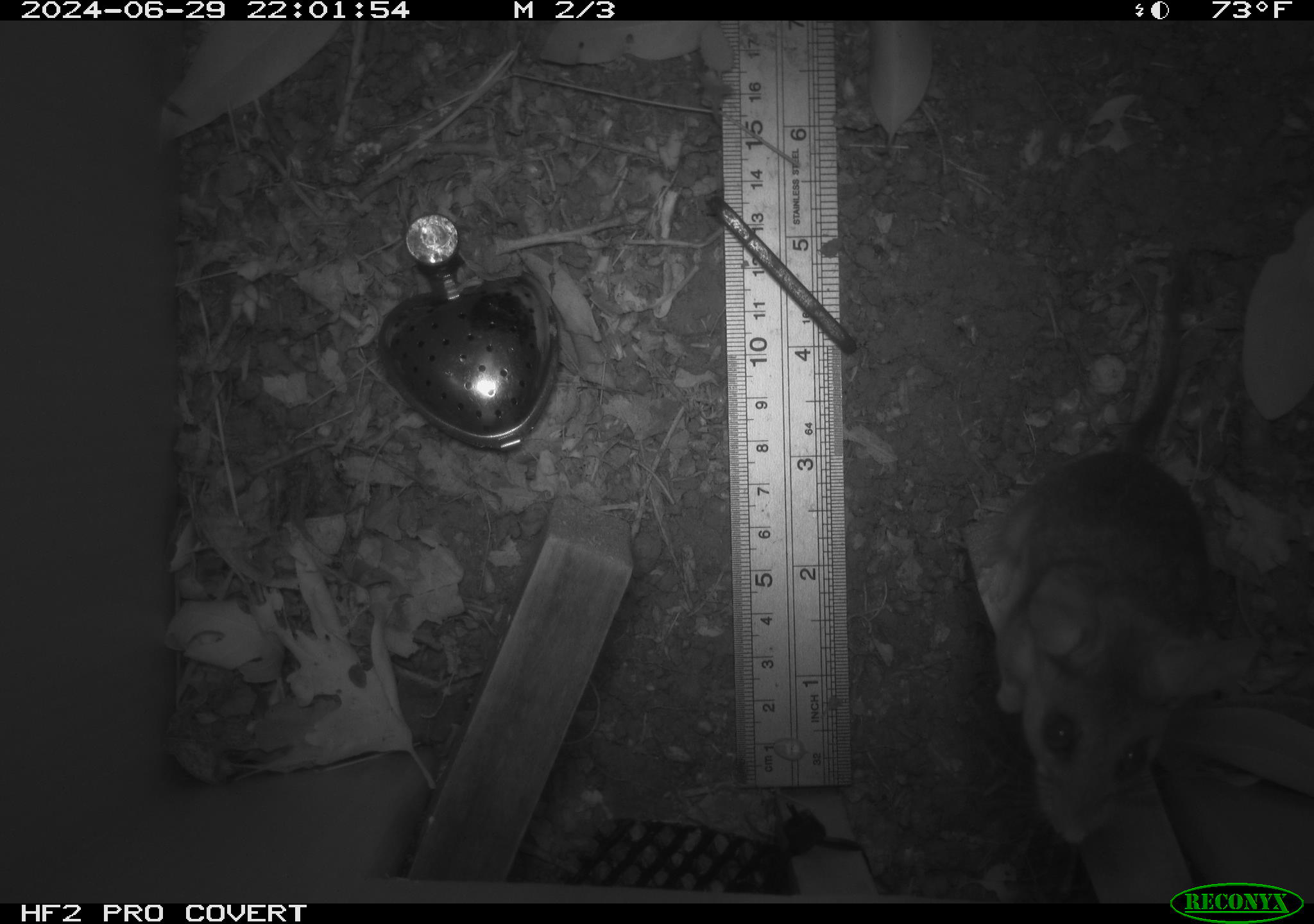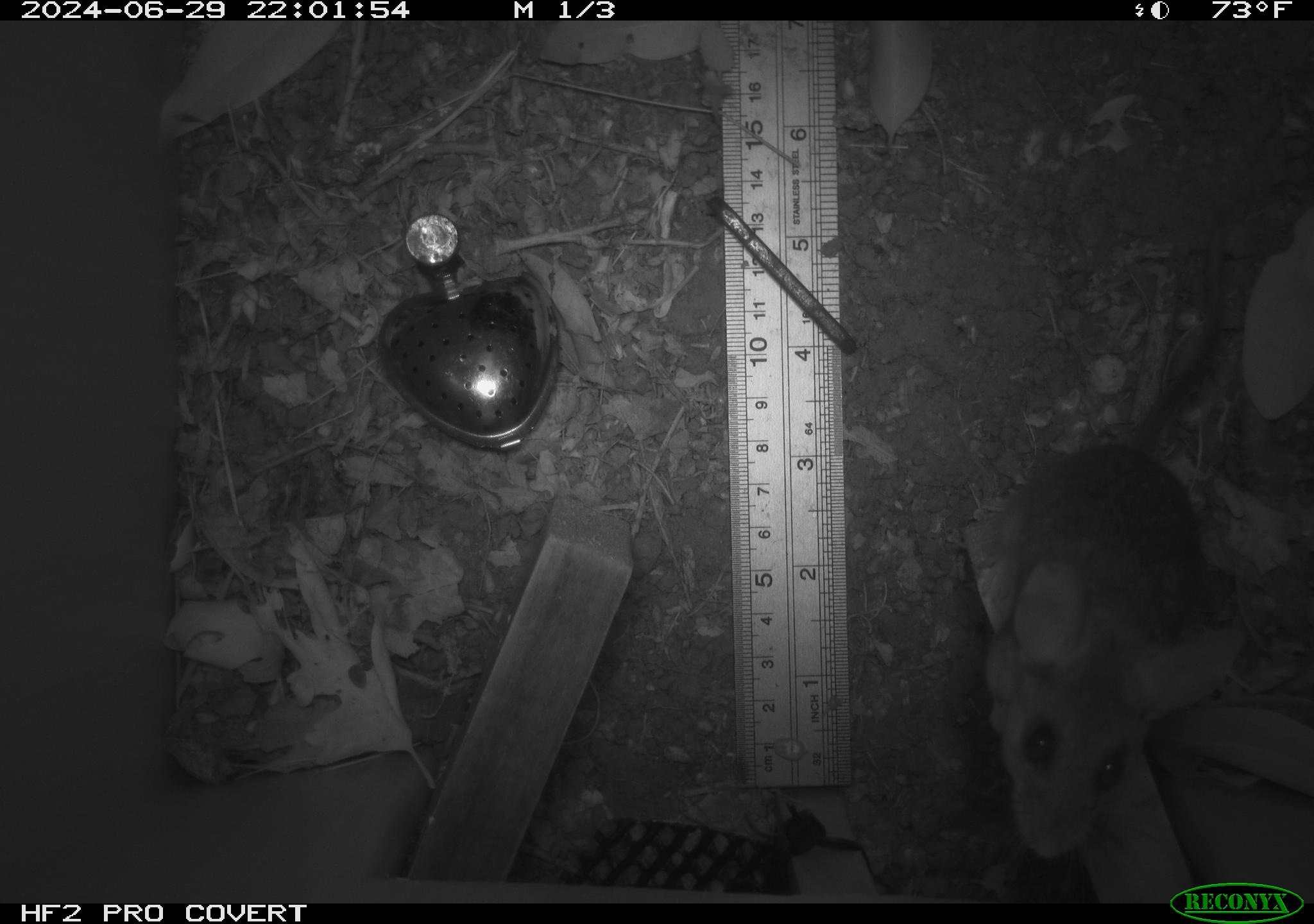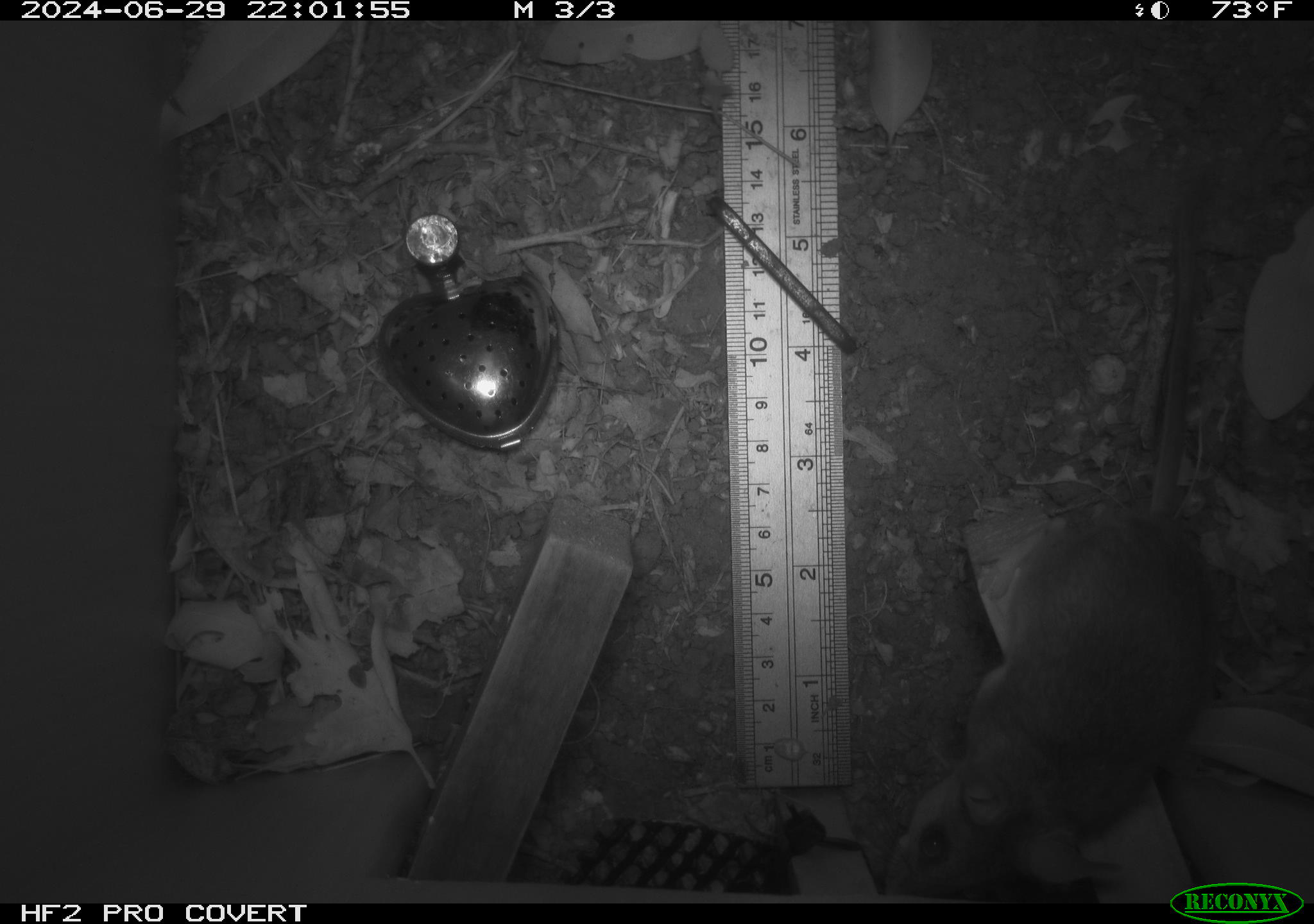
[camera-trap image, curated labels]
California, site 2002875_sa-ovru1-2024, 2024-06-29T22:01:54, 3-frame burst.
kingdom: Animalia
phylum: Chordata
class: Mammalia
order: Rodentia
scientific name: Rodentia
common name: rodent